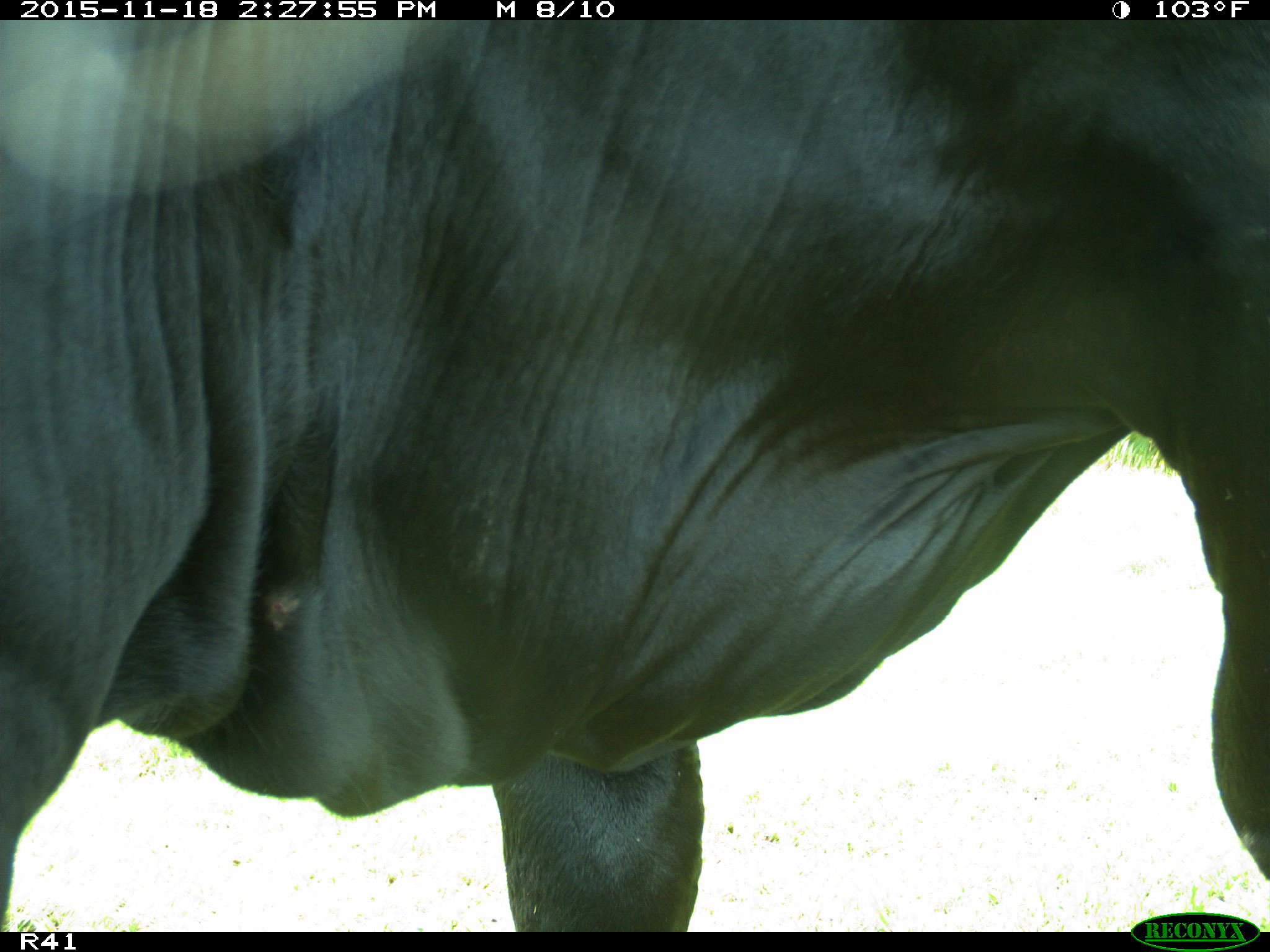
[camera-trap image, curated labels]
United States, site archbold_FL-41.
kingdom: Animalia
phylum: Chordata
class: Mammalia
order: Artiodactyla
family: Bovidae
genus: Bos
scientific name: Bos taurus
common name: domestic cow